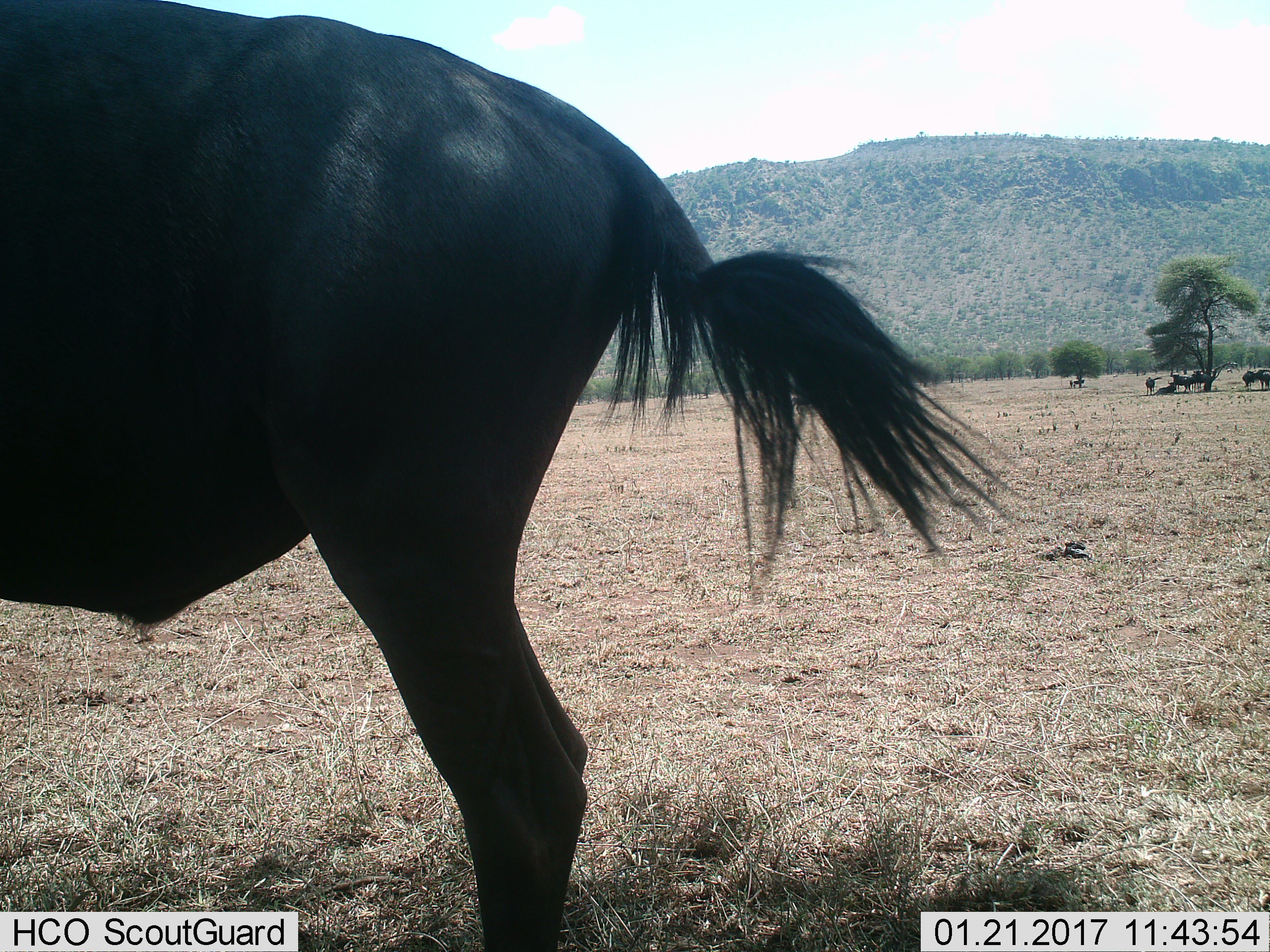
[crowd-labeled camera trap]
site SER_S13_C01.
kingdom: Animalia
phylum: Chordata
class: Mammalia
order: Artiodactyla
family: Bovidae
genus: Connochaetes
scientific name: Connochaetes taurinus taurinus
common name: blue wildebeest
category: wildebeestblue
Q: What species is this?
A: Wildebeestblue (blue wildebeest) (Connochaetes taurinus taurinus).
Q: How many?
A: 1.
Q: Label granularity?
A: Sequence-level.